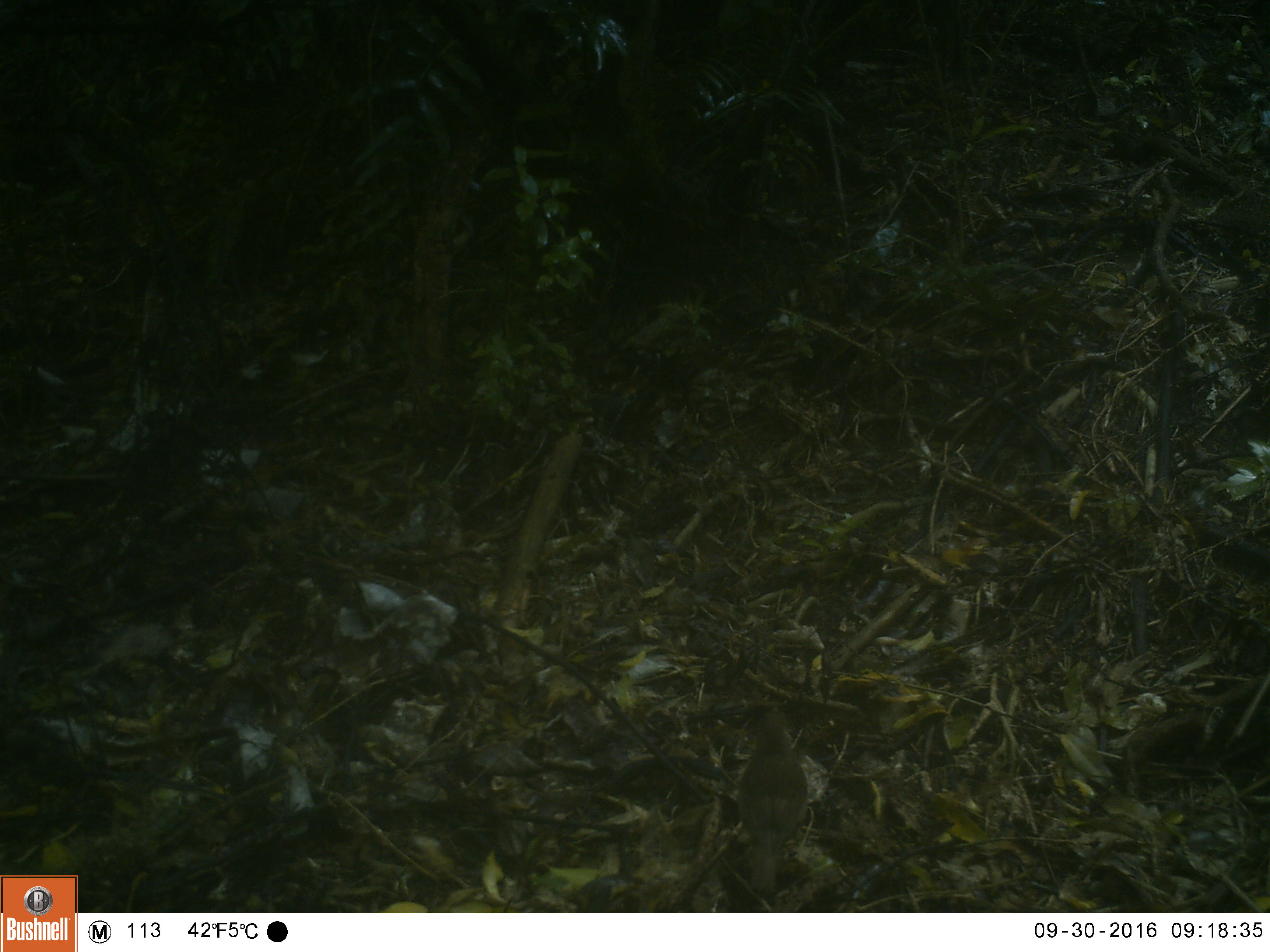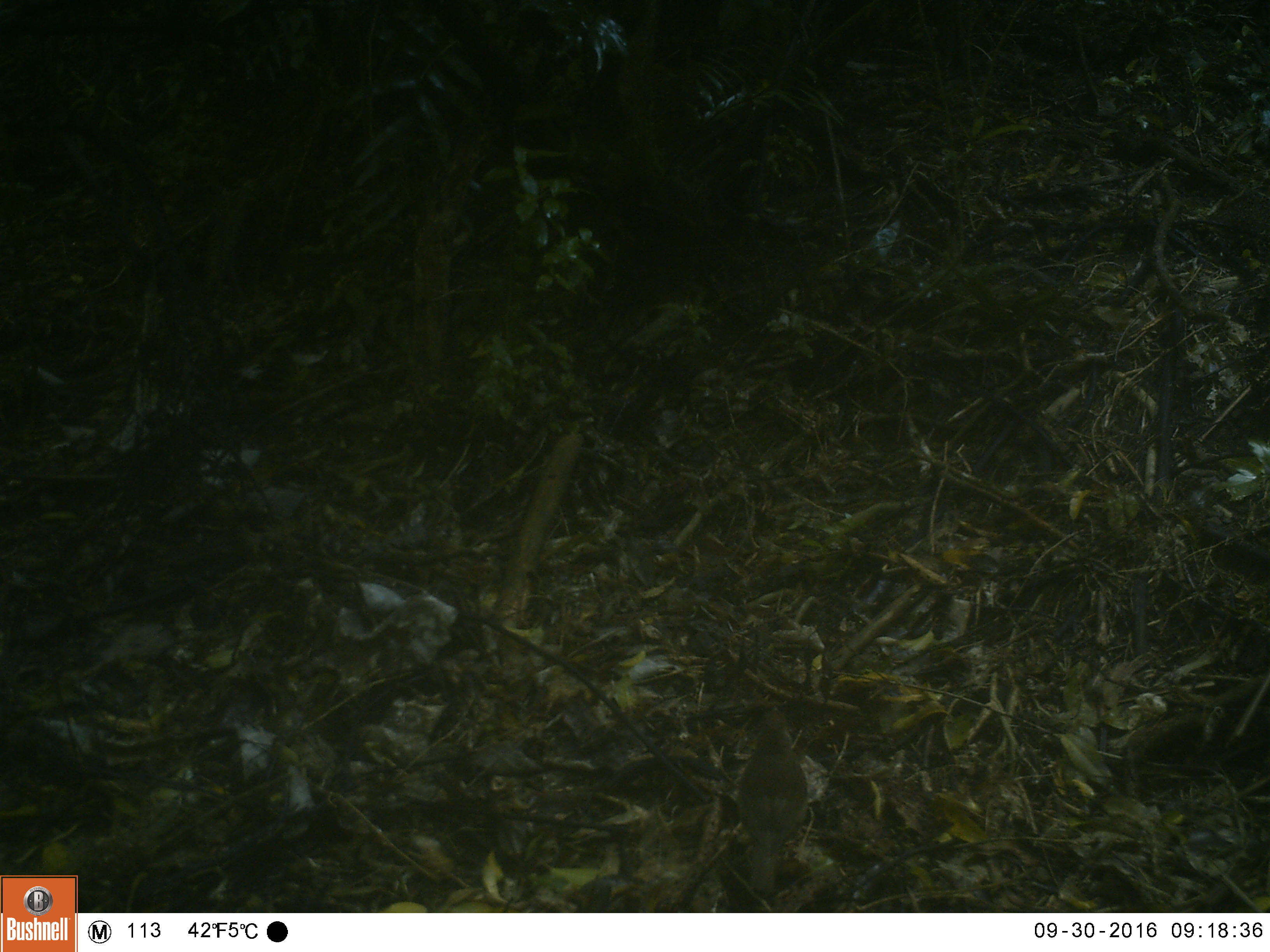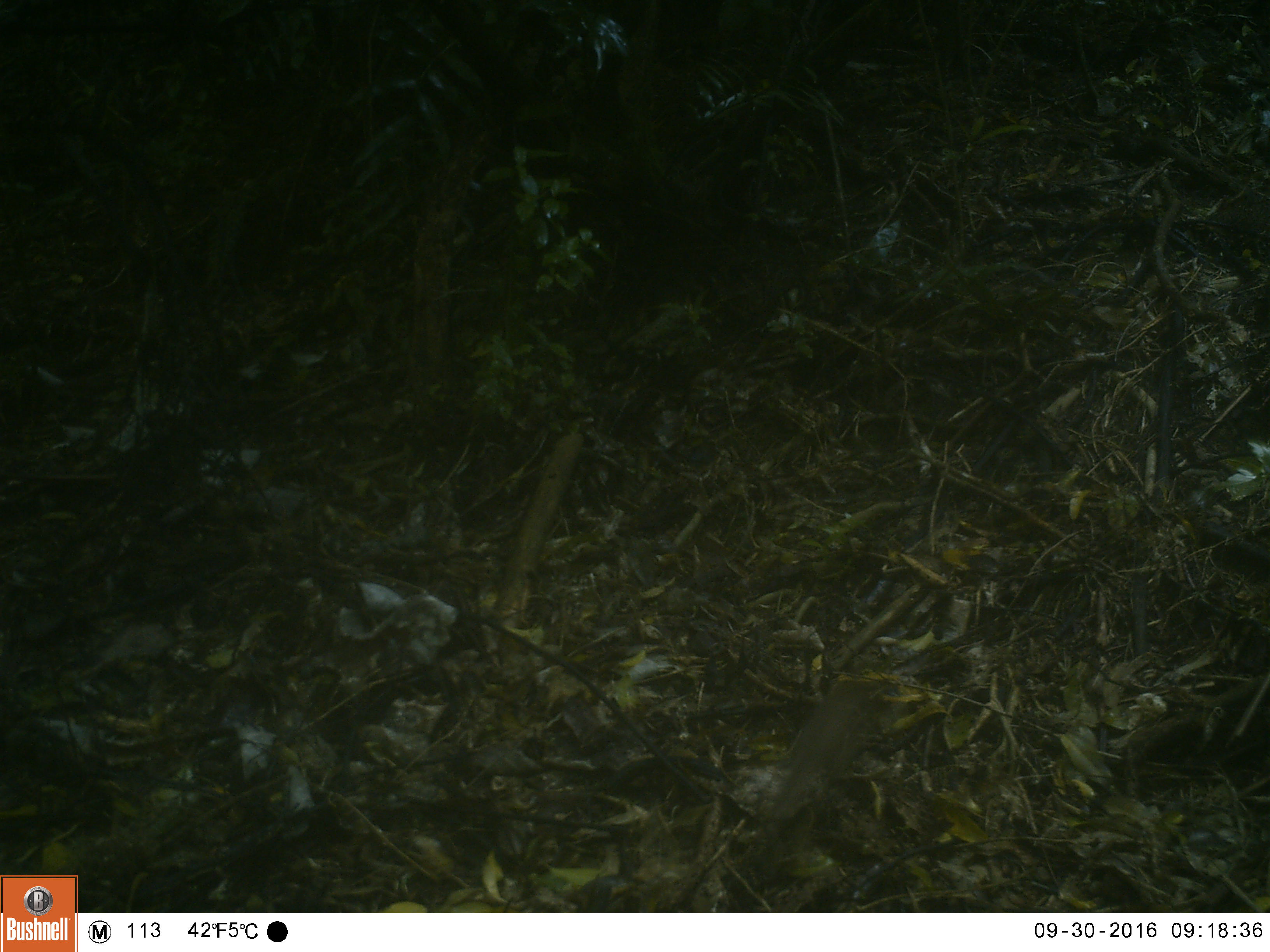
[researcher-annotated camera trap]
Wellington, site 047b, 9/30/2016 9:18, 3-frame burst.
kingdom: Animalia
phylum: Chordata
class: Aves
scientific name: Aves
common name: bird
Bird (Aves).